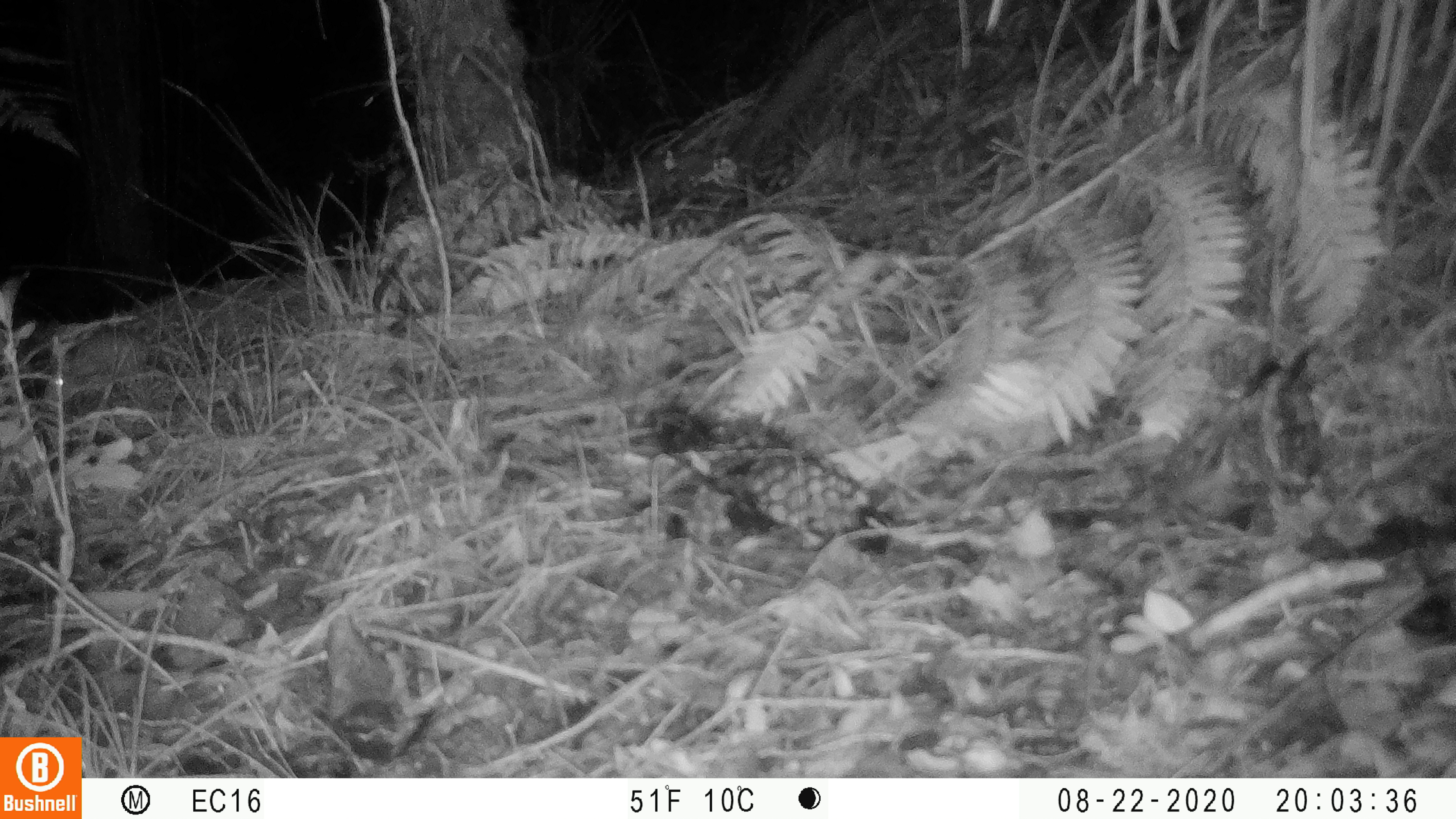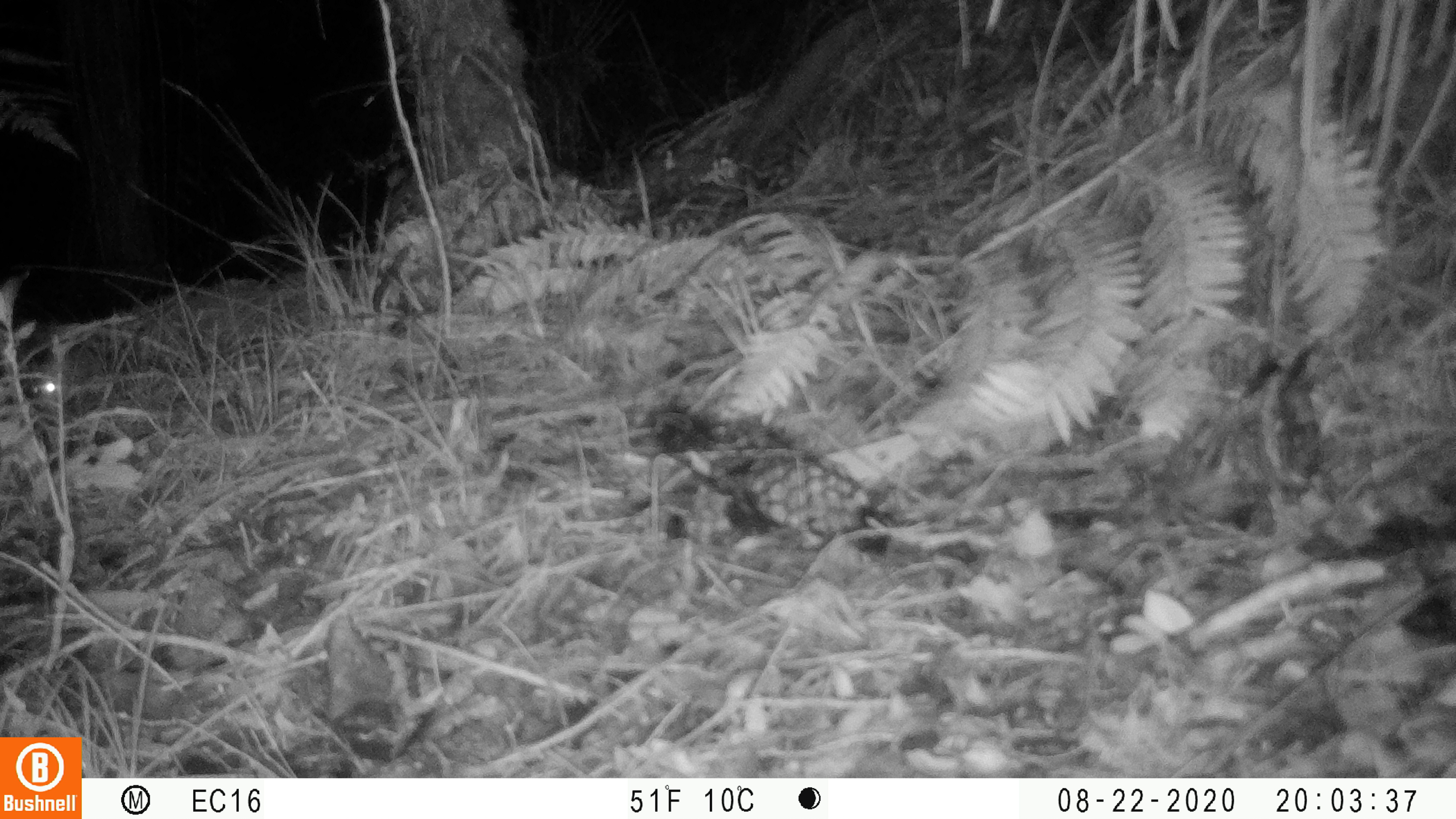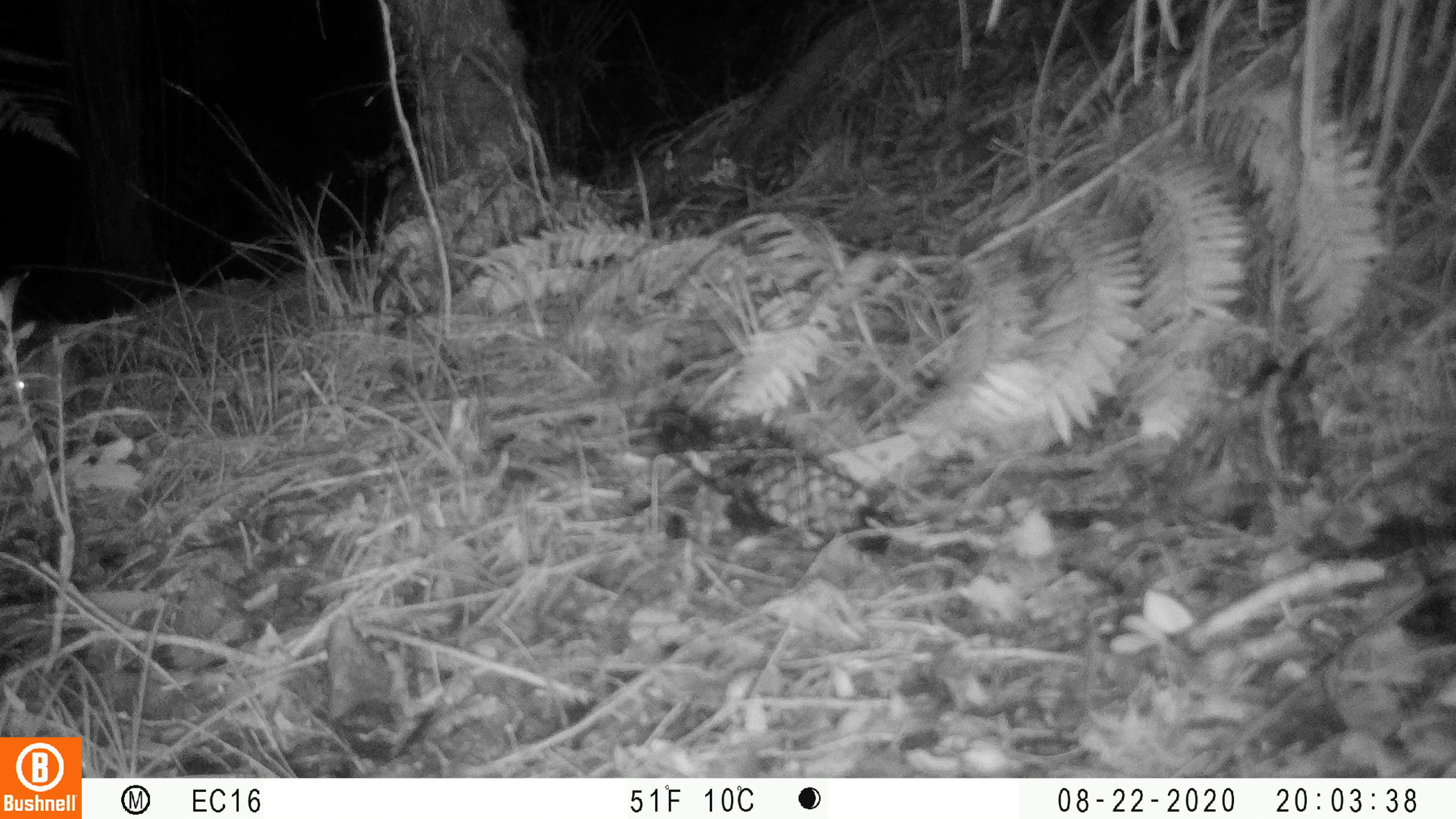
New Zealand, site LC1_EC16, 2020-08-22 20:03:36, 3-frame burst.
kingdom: Animalia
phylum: Chordata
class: Mammalia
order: Rodentia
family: Muridae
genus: Rattus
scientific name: Rattus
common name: rat